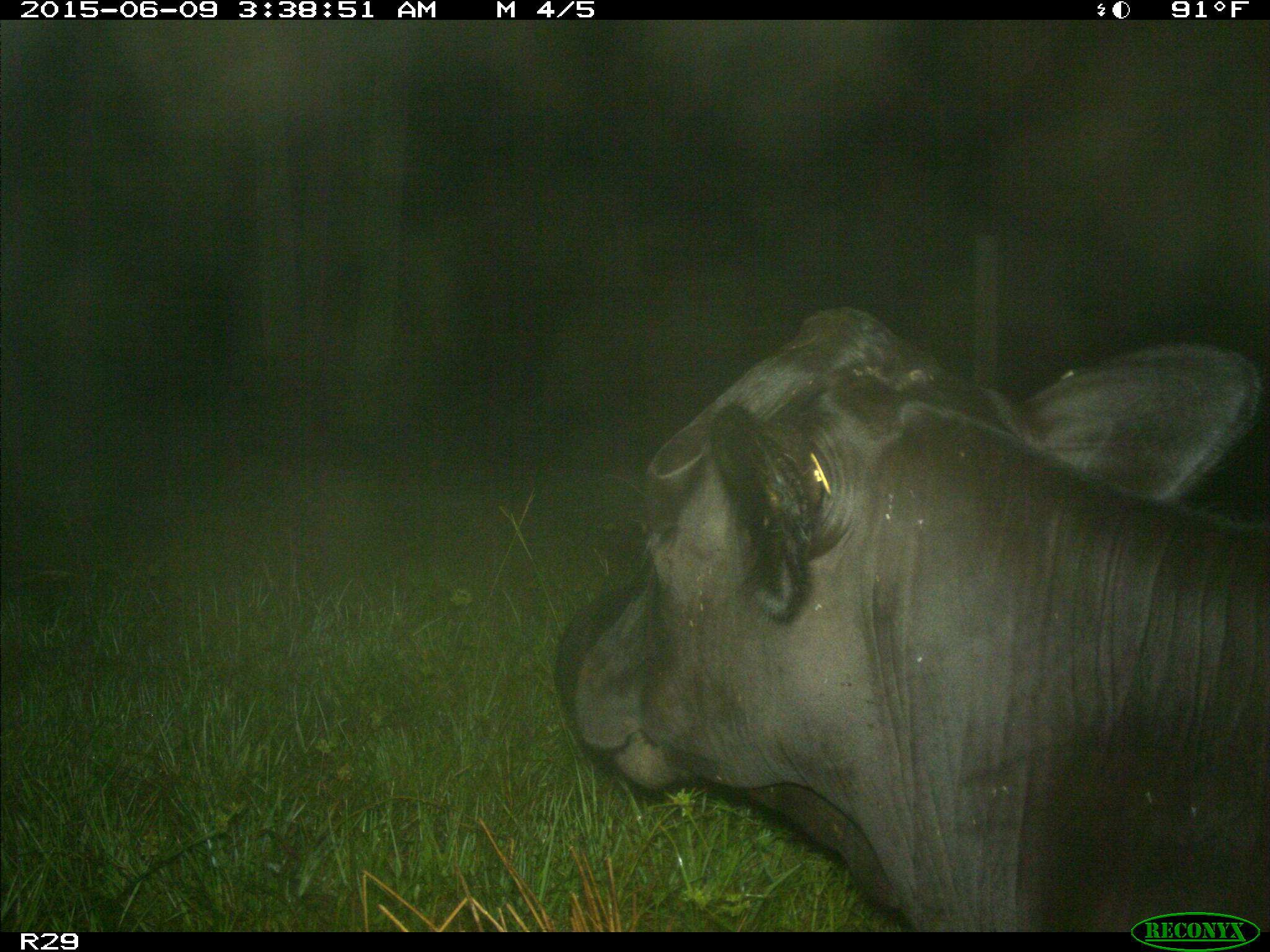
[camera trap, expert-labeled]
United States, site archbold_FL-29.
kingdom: Animalia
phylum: Chordata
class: Mammalia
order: Artiodactyla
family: Bovidae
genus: Bos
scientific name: Bos taurus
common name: domestic cow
Bos taurus (domestic cow).